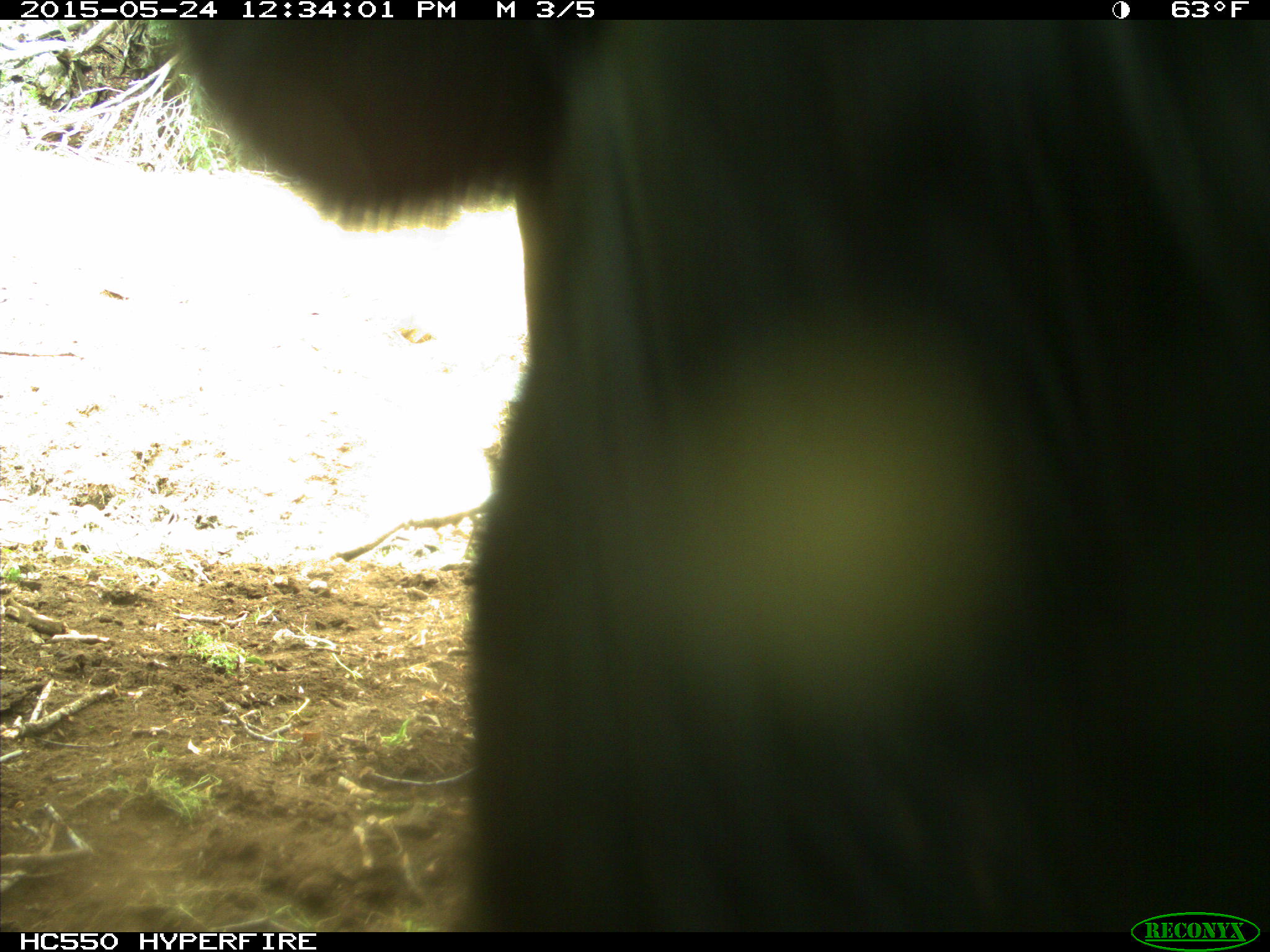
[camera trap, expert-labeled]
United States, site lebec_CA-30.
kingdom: Animalia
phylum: Chordata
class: Mammalia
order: Artiodactyla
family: Bovidae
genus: Bos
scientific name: Bos taurus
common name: domestic cow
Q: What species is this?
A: Bos taurus (domestic cow).